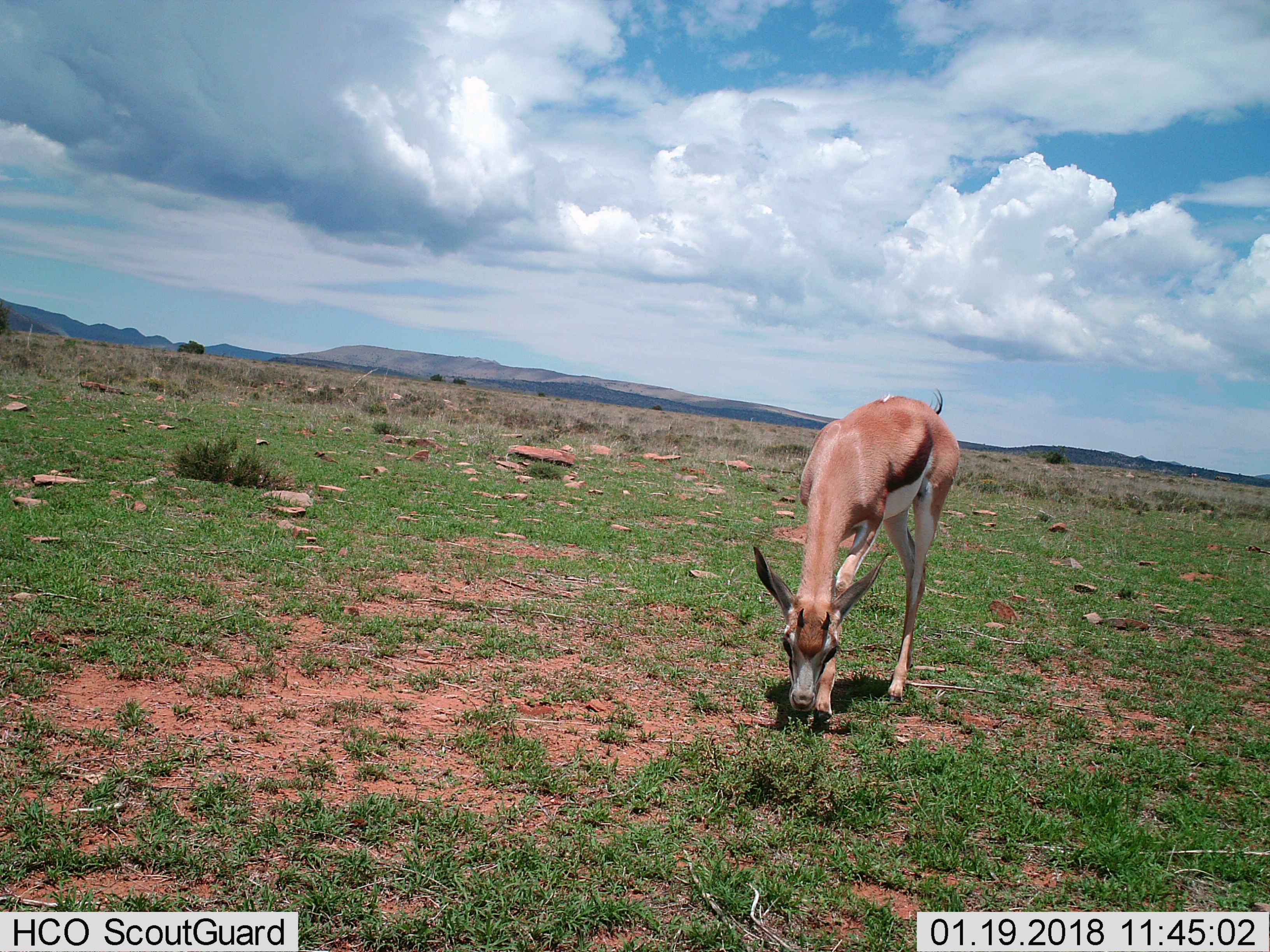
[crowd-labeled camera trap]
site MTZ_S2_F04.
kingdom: Animalia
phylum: Chordata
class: Mammalia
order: Artiodactyla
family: Bovidae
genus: Antidorcas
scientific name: Antidorcas marsupialis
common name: springbok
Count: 1.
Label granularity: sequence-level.